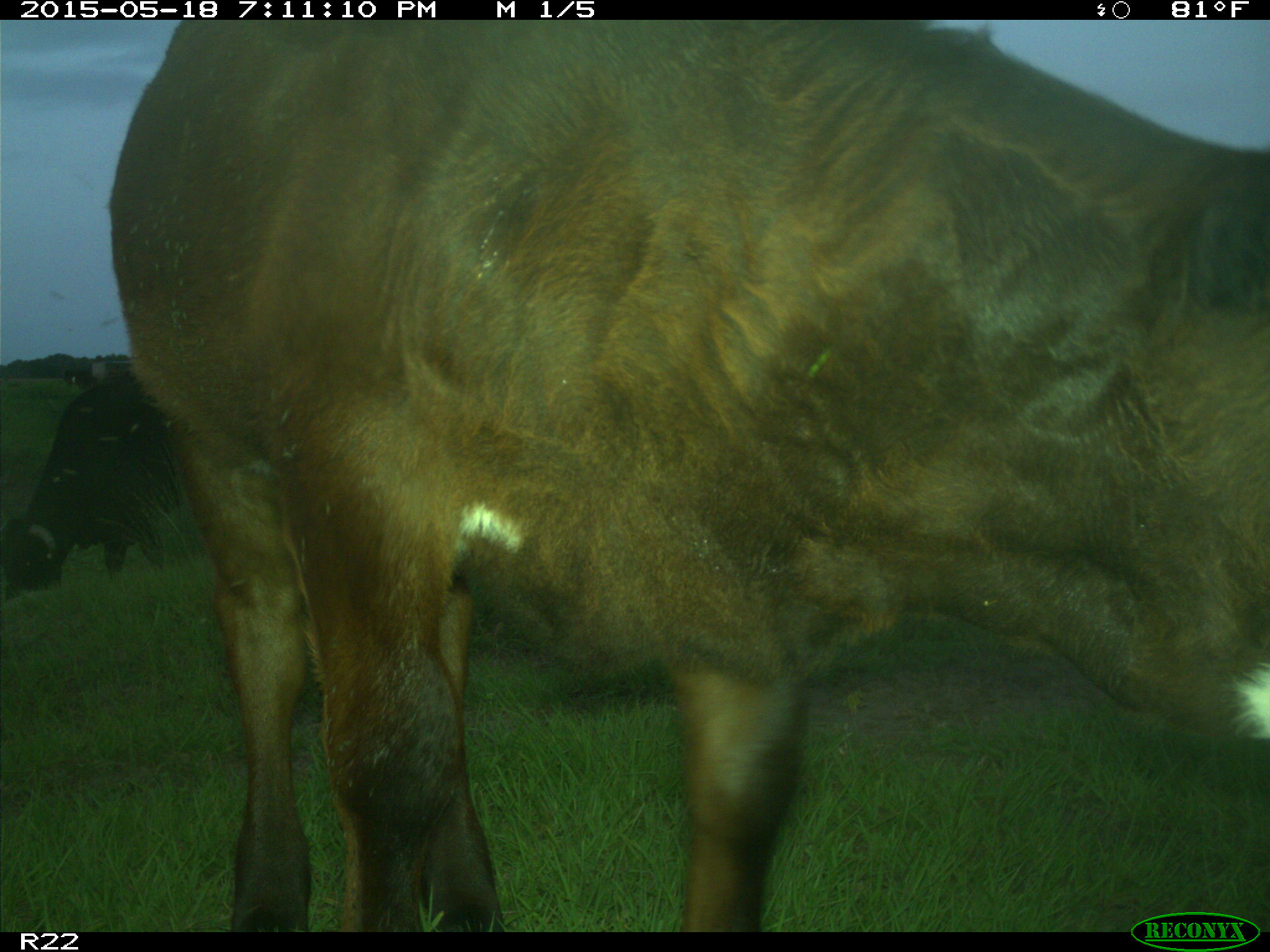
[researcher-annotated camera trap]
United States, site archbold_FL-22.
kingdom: Animalia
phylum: Chordata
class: Mammalia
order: Artiodactyla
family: Bovidae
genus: Bos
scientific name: Bos taurus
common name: domestic cow